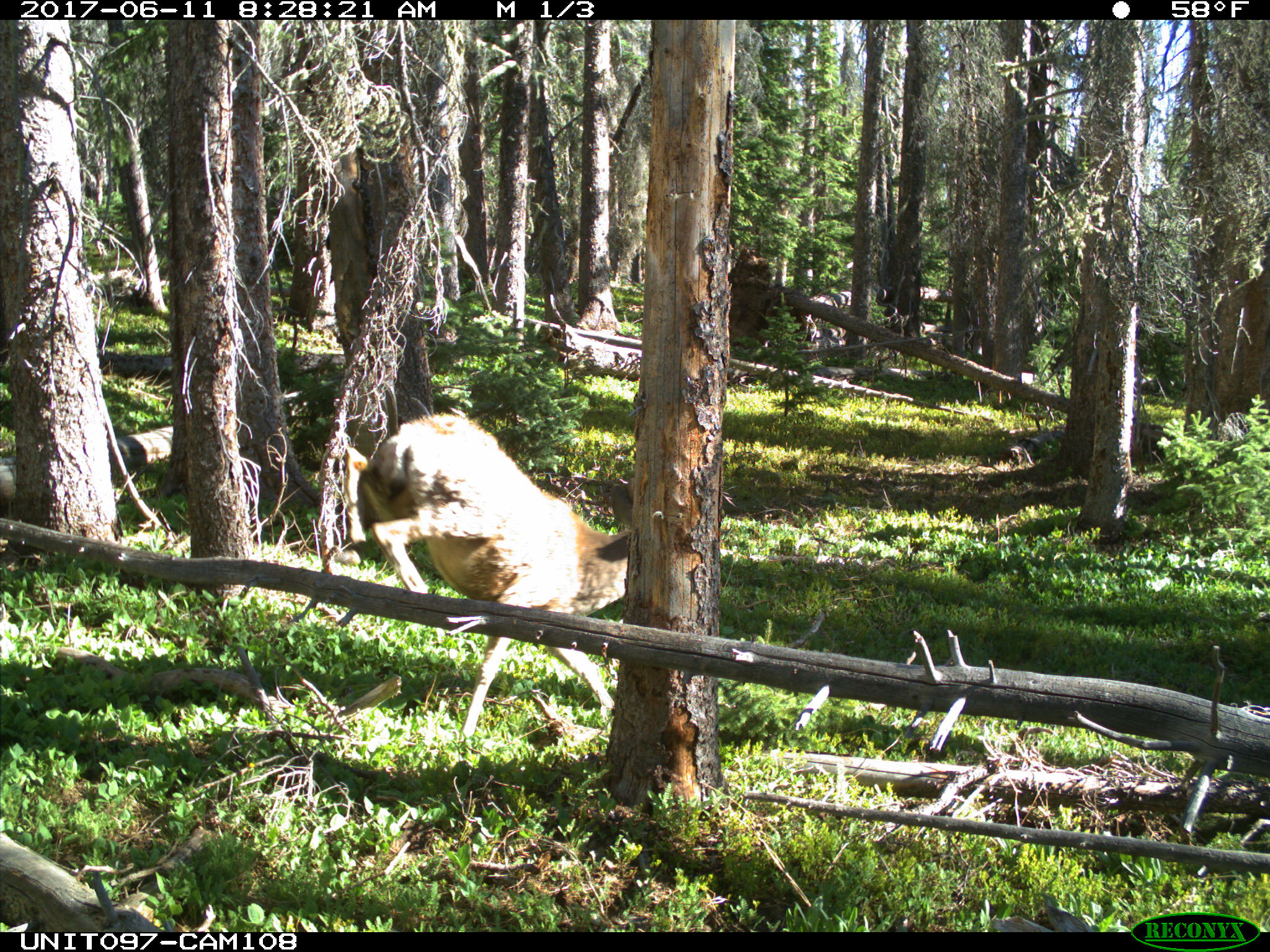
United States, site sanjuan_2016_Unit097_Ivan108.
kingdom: Animalia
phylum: Chordata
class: Mammalia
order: Artiodactyla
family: Cervidae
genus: Odocoileus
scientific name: Odocoileus hemionus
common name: mule deer